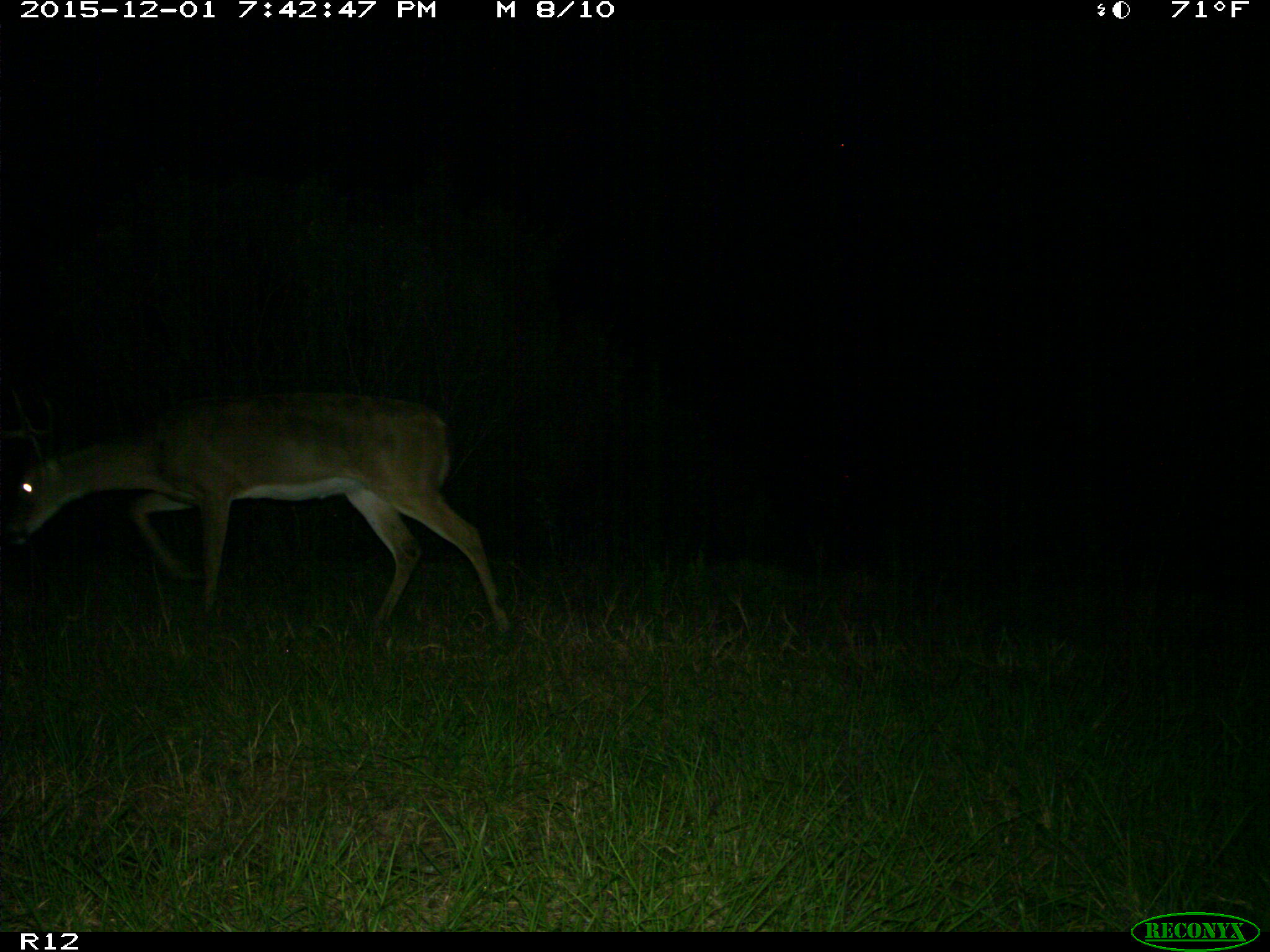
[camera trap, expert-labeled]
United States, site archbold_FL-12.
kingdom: Animalia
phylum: Chordata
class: Mammalia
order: Artiodactyla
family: Cervidae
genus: Odocoileus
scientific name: Odocoileus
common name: deer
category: unidentified deer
Unidentified deer (deer) (Odocoileus).